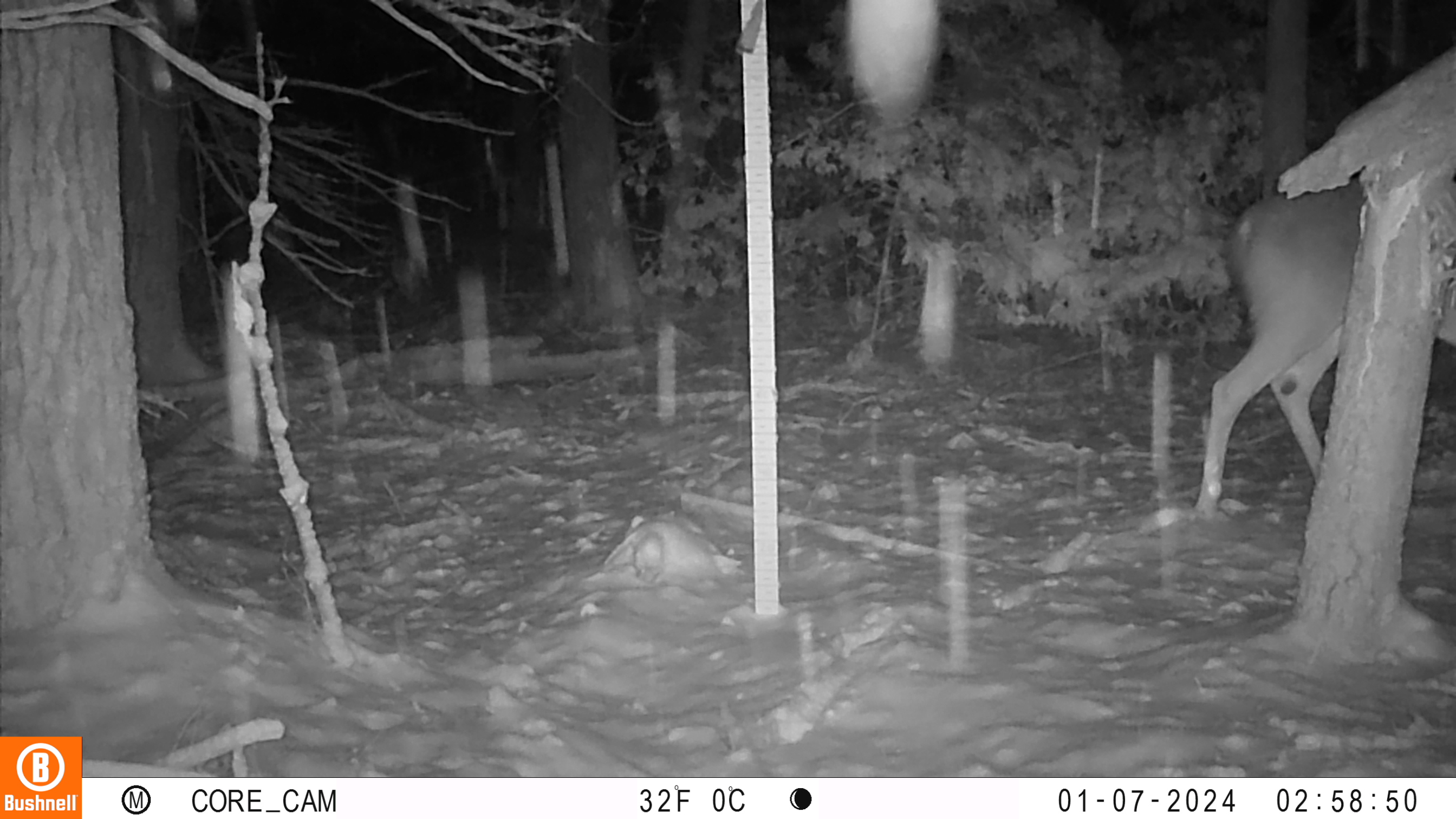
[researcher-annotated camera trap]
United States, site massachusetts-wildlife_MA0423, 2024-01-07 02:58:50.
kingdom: Animalia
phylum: Chordata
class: Mammalia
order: Artiodactyla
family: Cervidae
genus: Odocoileus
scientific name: Odocoileus virginianus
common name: white-tailed deer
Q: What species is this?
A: White-tailed deer (Odocoileus virginianus).